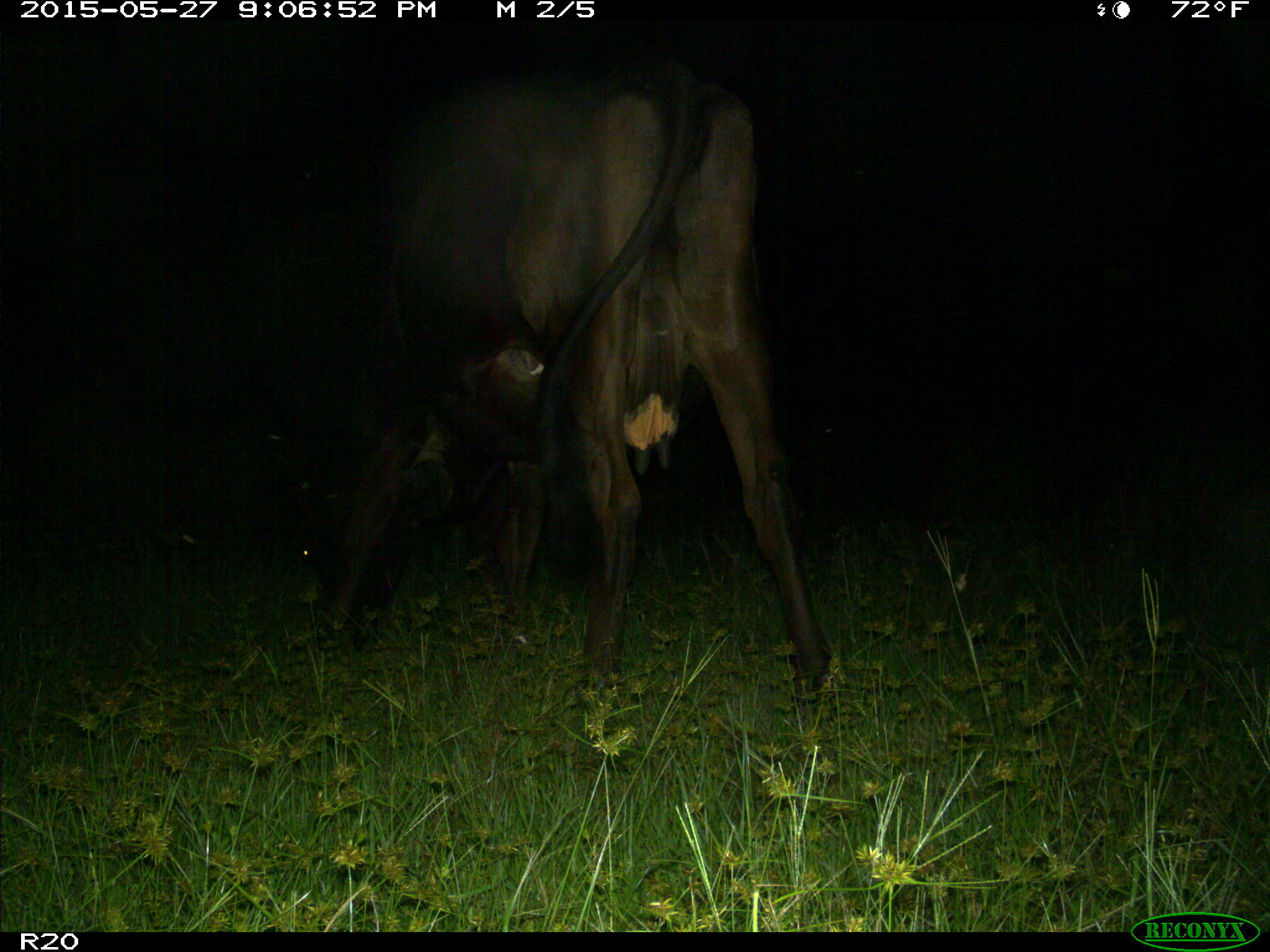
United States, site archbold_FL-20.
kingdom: Animalia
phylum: Chordata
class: Mammalia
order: Artiodactyla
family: Bovidae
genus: Bos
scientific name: Bos taurus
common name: domestic cow